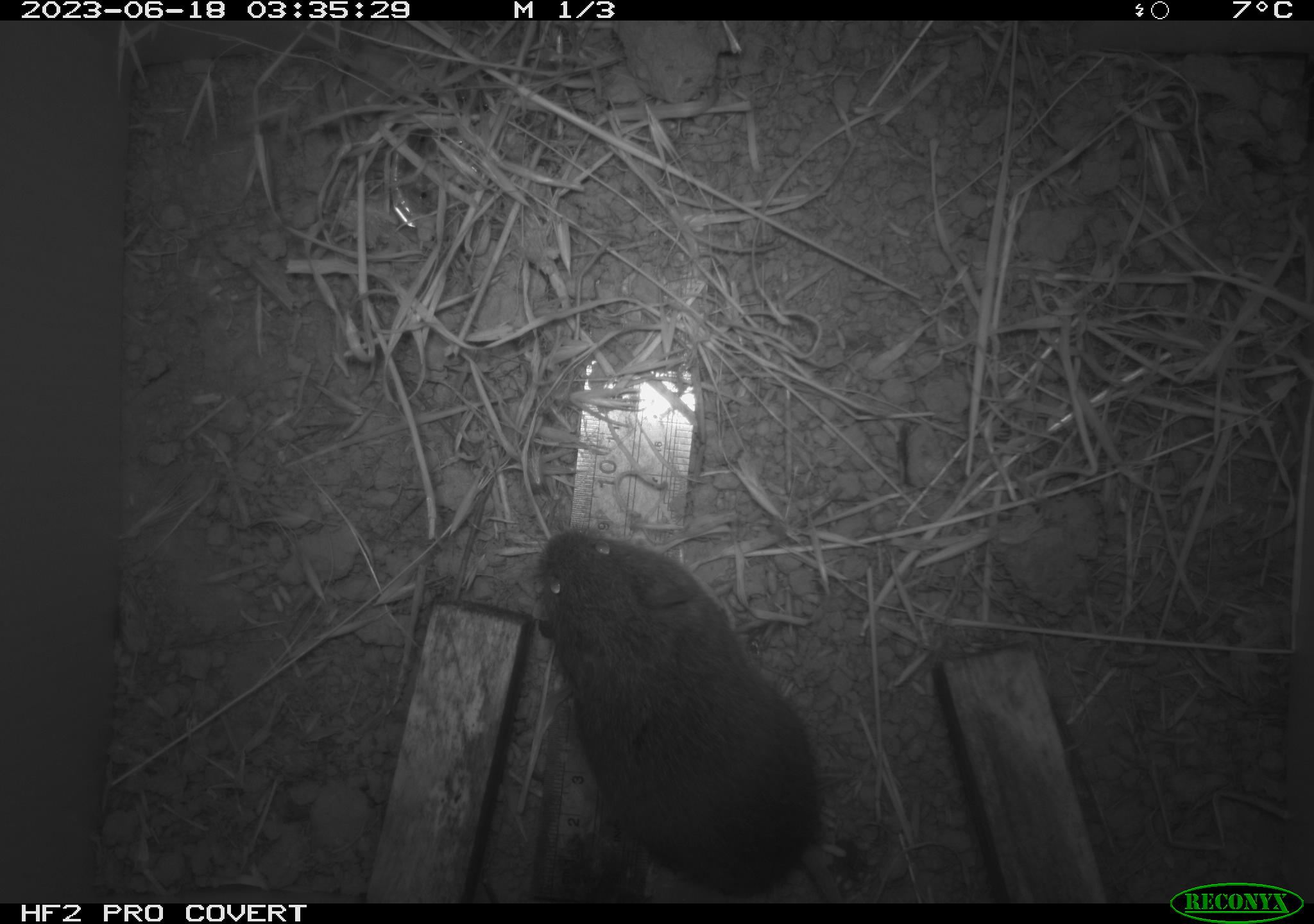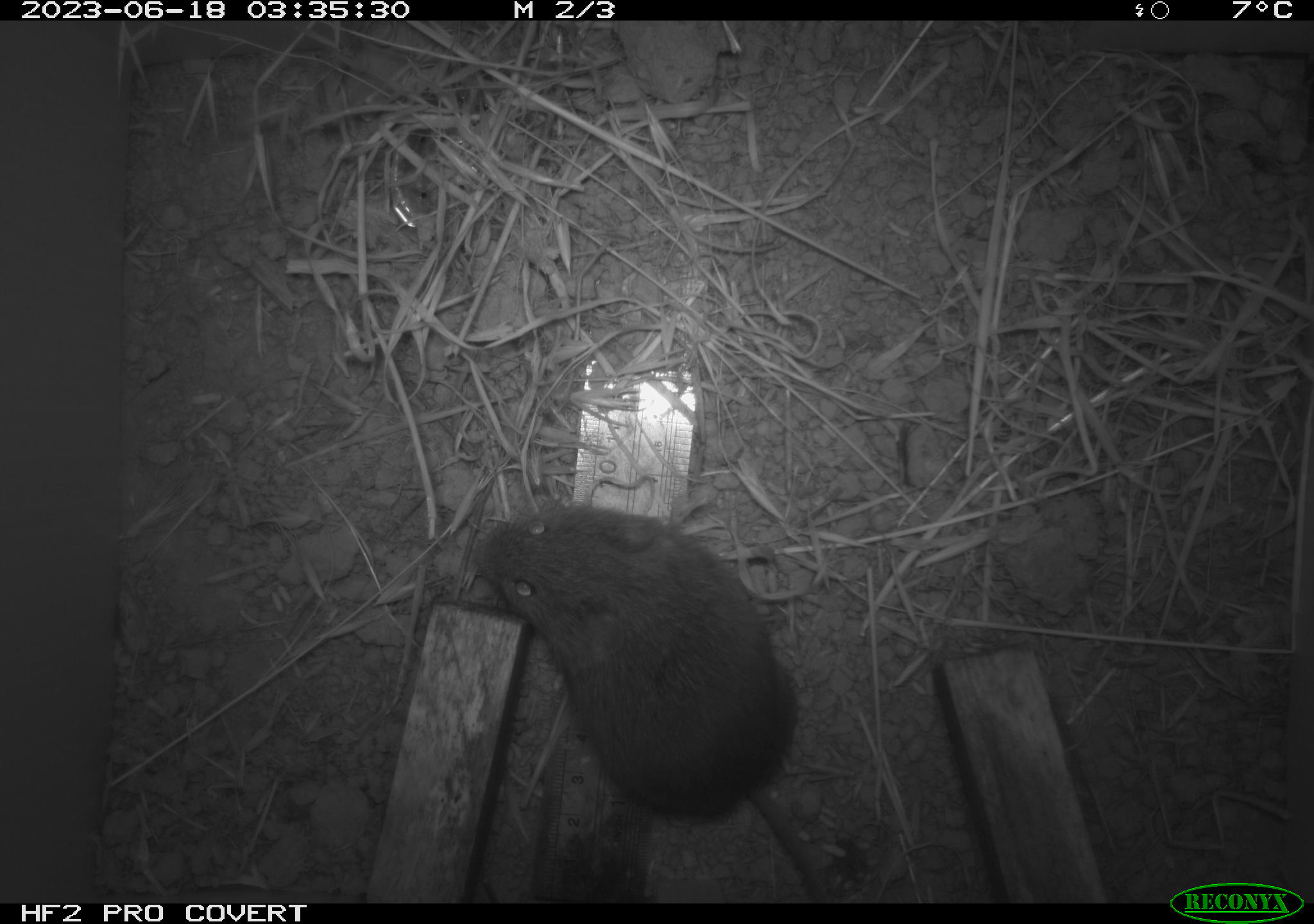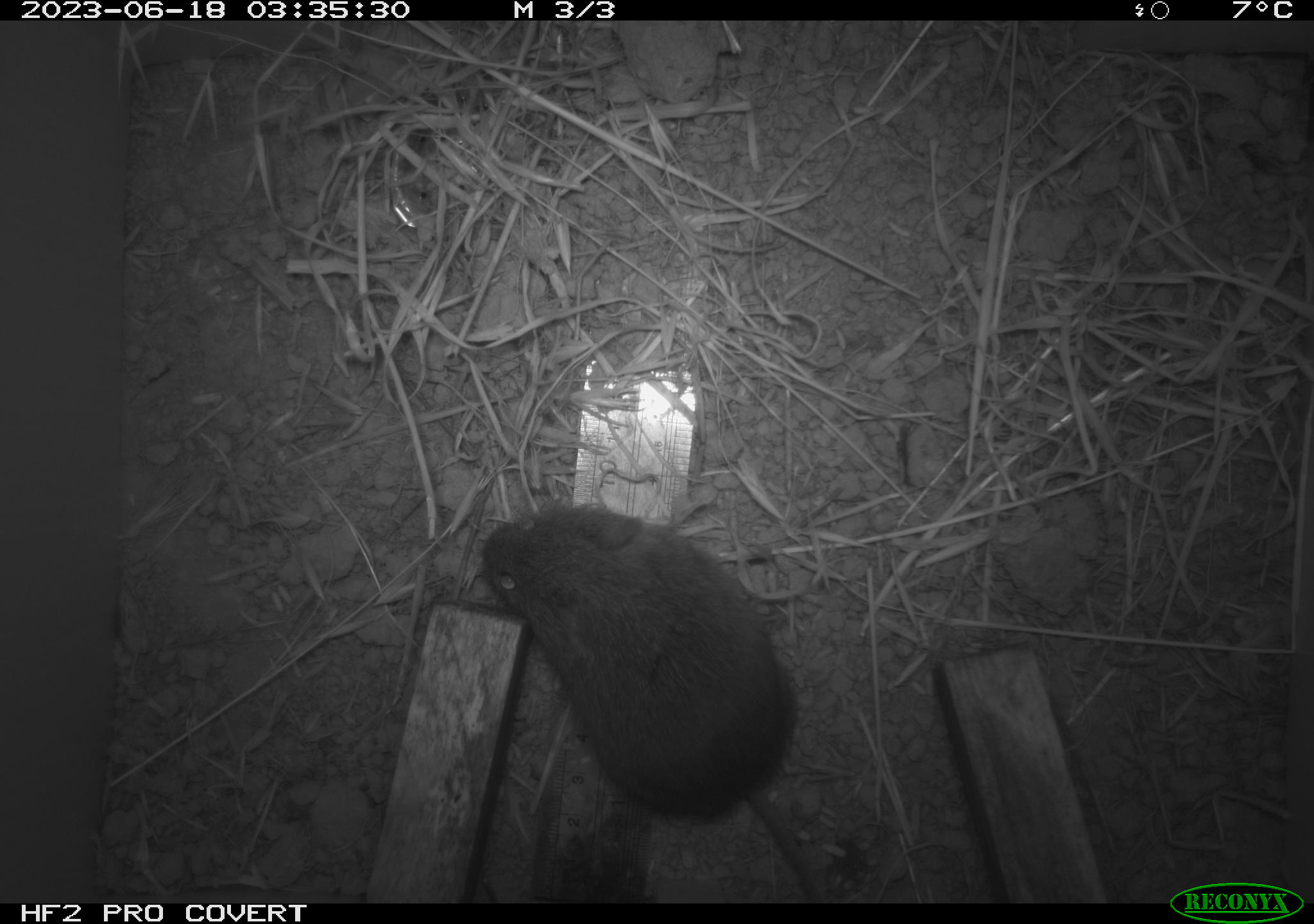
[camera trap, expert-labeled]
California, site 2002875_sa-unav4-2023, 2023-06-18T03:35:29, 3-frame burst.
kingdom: Animalia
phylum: Chordata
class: Mammalia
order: Rodentia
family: Cricetidae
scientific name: Arvicolinae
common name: voles, lemmings, and muskrats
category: arvicolinae subfamily